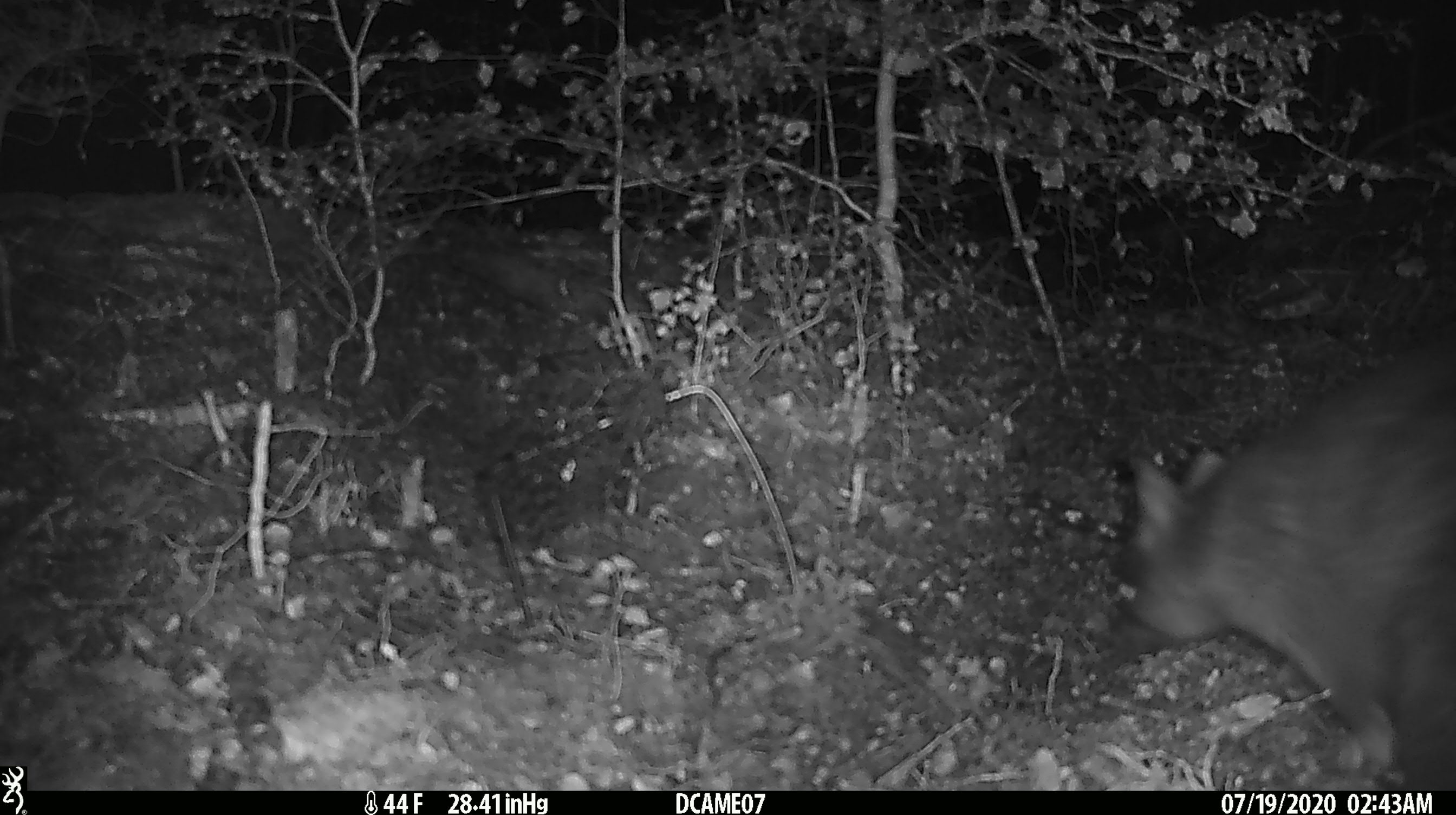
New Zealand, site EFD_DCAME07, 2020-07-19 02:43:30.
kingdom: Animalia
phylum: Chordata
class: Mammalia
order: Diprotodontia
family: Phalangeridae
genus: Trichosurus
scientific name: Trichosurus vulpecula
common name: common brushtail possum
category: possum